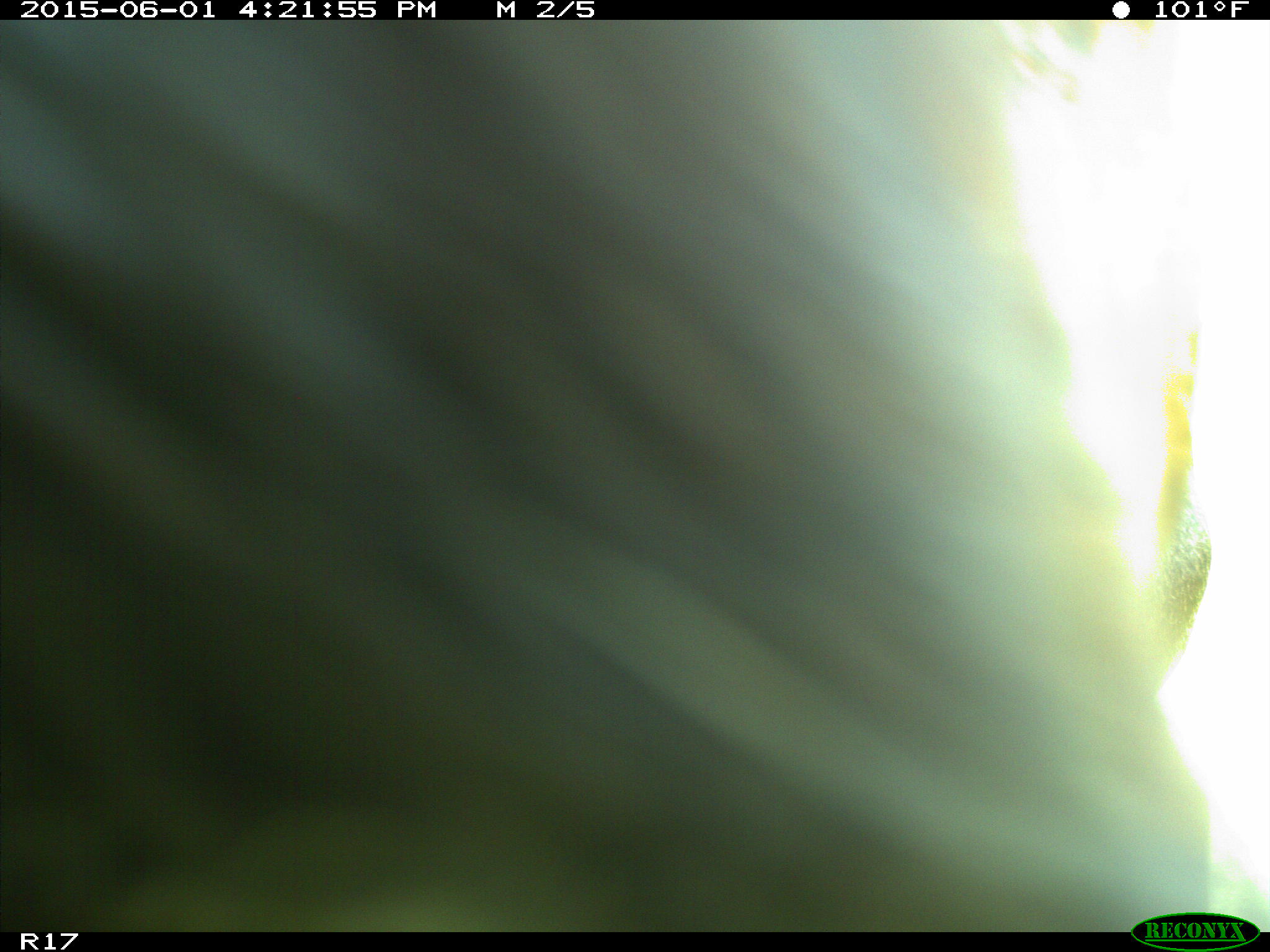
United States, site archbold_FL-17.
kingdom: Animalia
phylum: Chordata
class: Mammalia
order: Artiodactyla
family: Bovidae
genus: Bos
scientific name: Bos taurus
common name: domestic cow